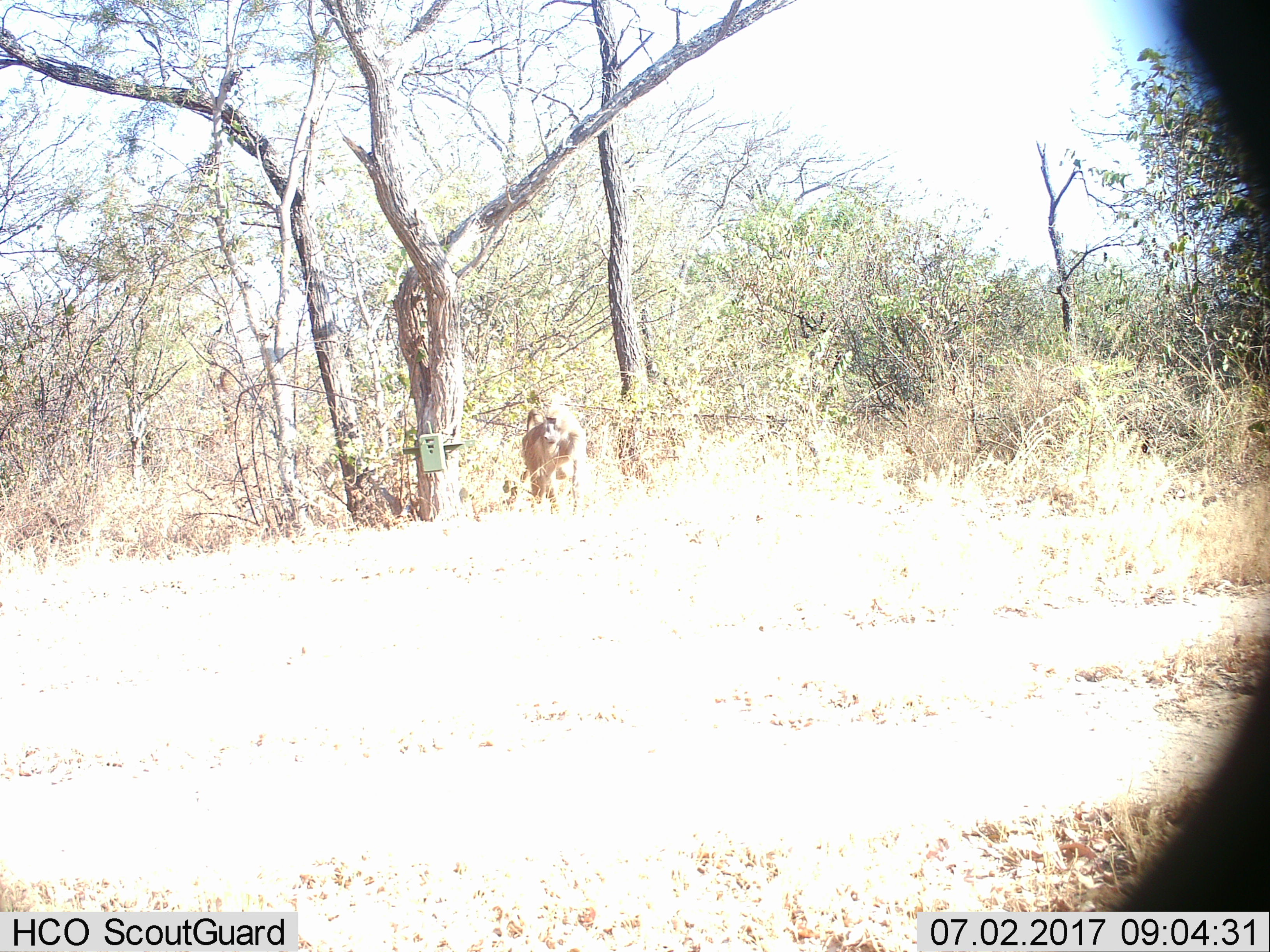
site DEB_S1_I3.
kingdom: Animalia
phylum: Chordata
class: Mammalia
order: Primates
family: Cercopithecidae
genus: Papio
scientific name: Papio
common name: baboon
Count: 1.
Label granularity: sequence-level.